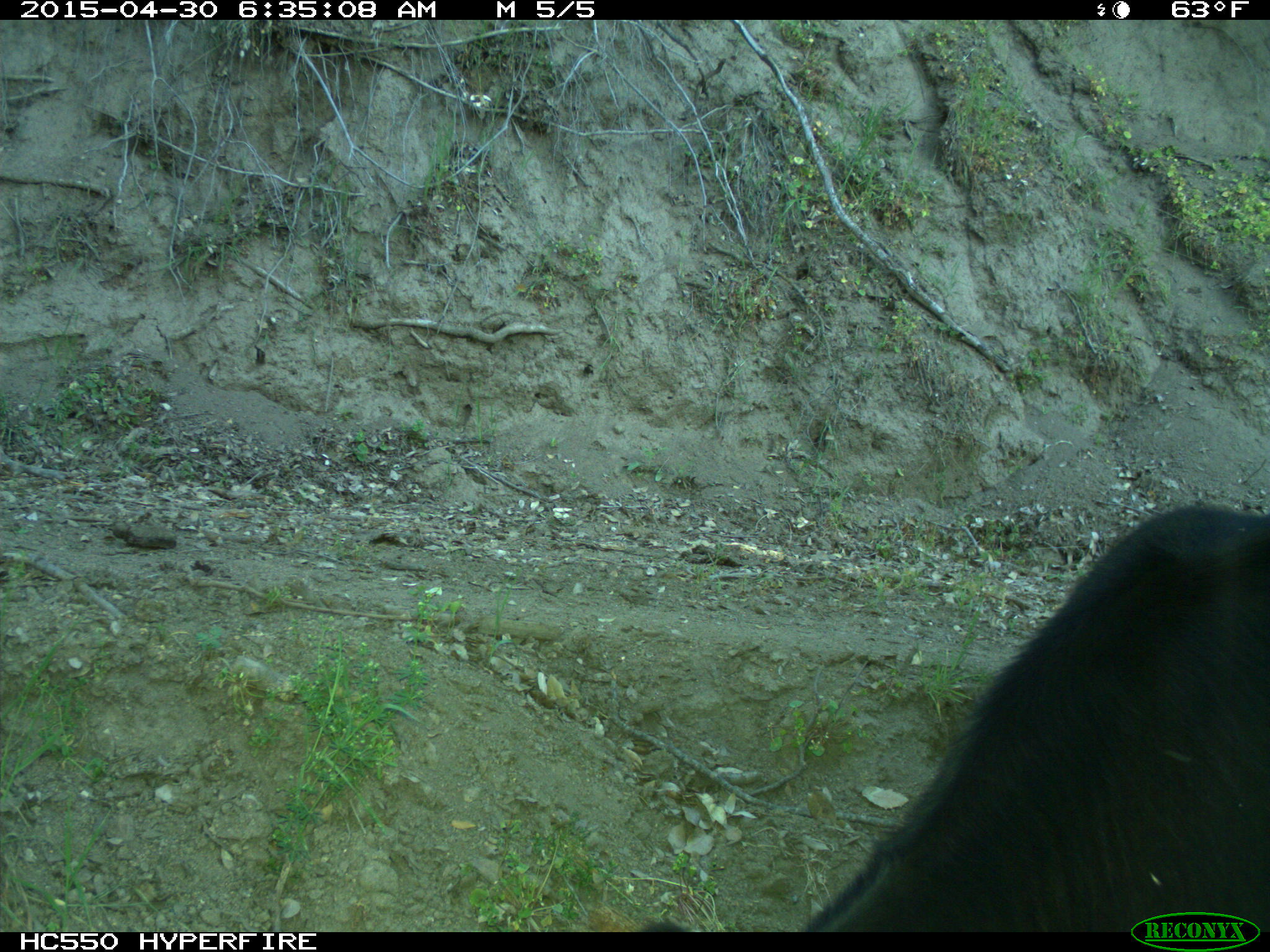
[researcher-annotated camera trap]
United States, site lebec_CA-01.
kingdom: Animalia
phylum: Chordata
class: Mammalia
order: Artiodactyla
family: Bovidae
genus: Bos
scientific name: Bos taurus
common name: domestic cow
Bos taurus (domestic cow).